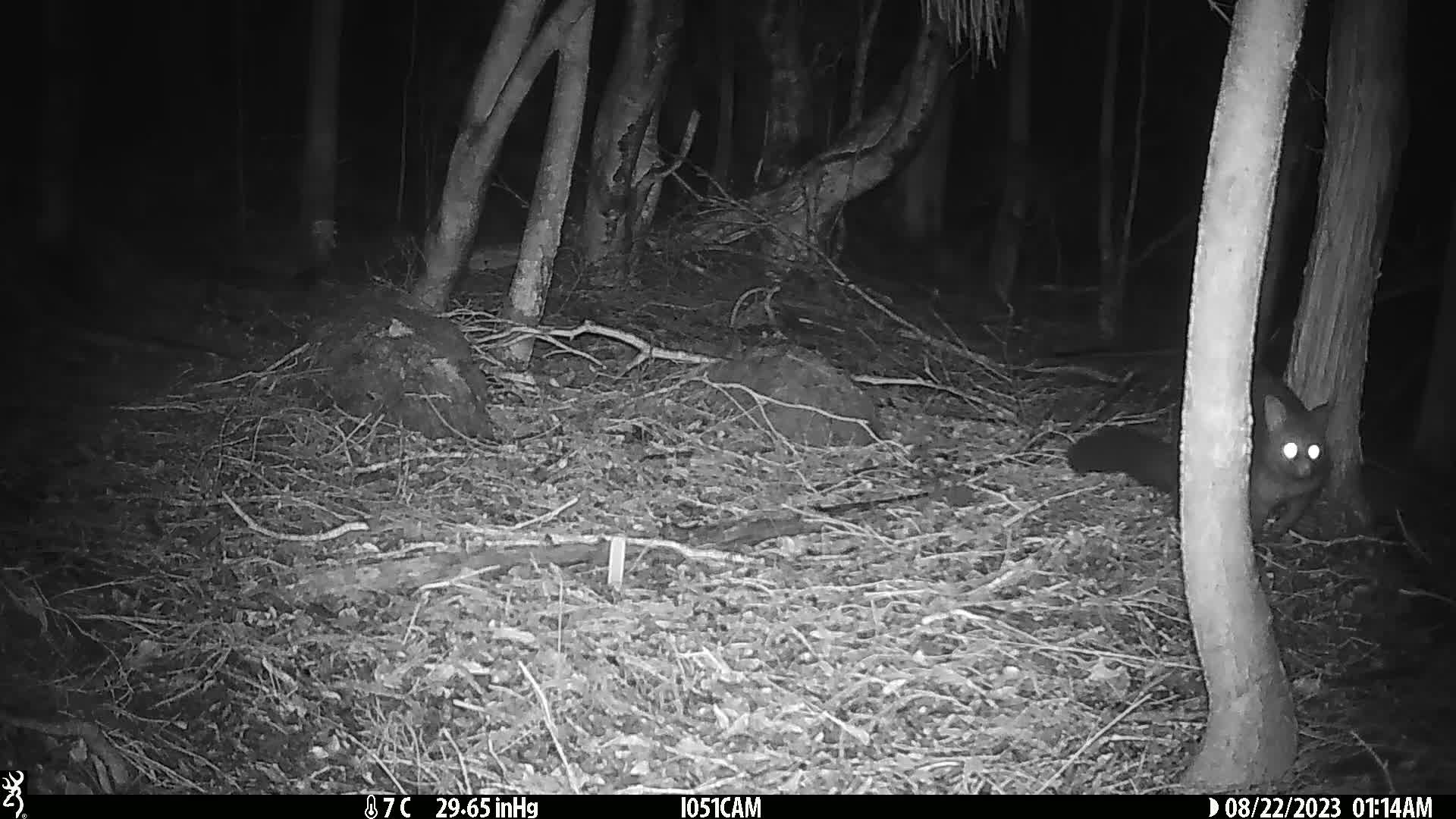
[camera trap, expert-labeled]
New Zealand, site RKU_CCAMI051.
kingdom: Animalia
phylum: Chordata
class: Mammalia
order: Diprotodontia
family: Phalangeridae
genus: Trichosurus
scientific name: Trichosurus vulpecula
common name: common brushtail possum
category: possum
Possum (common brushtail possum) (Trichosurus vulpecula).